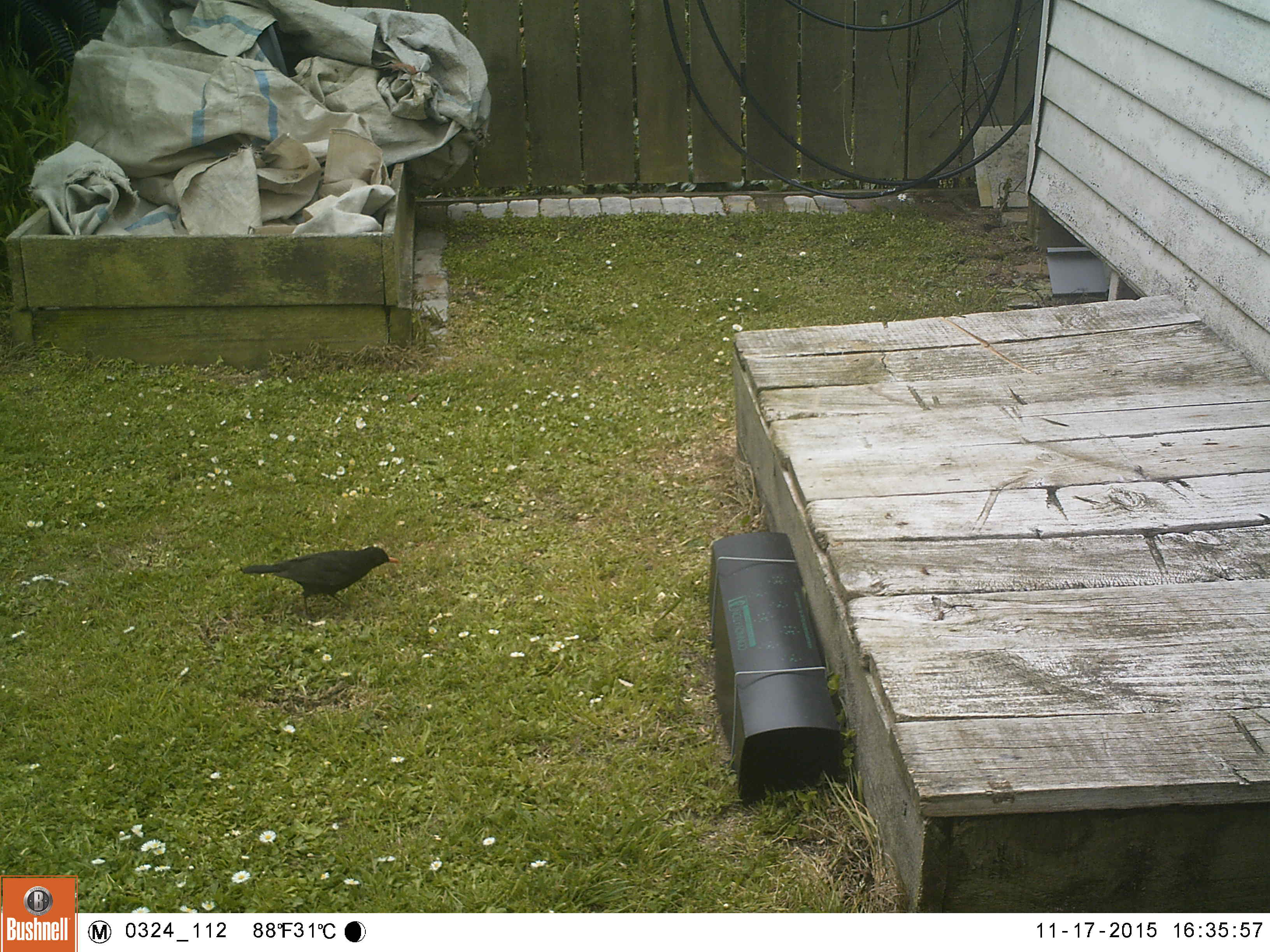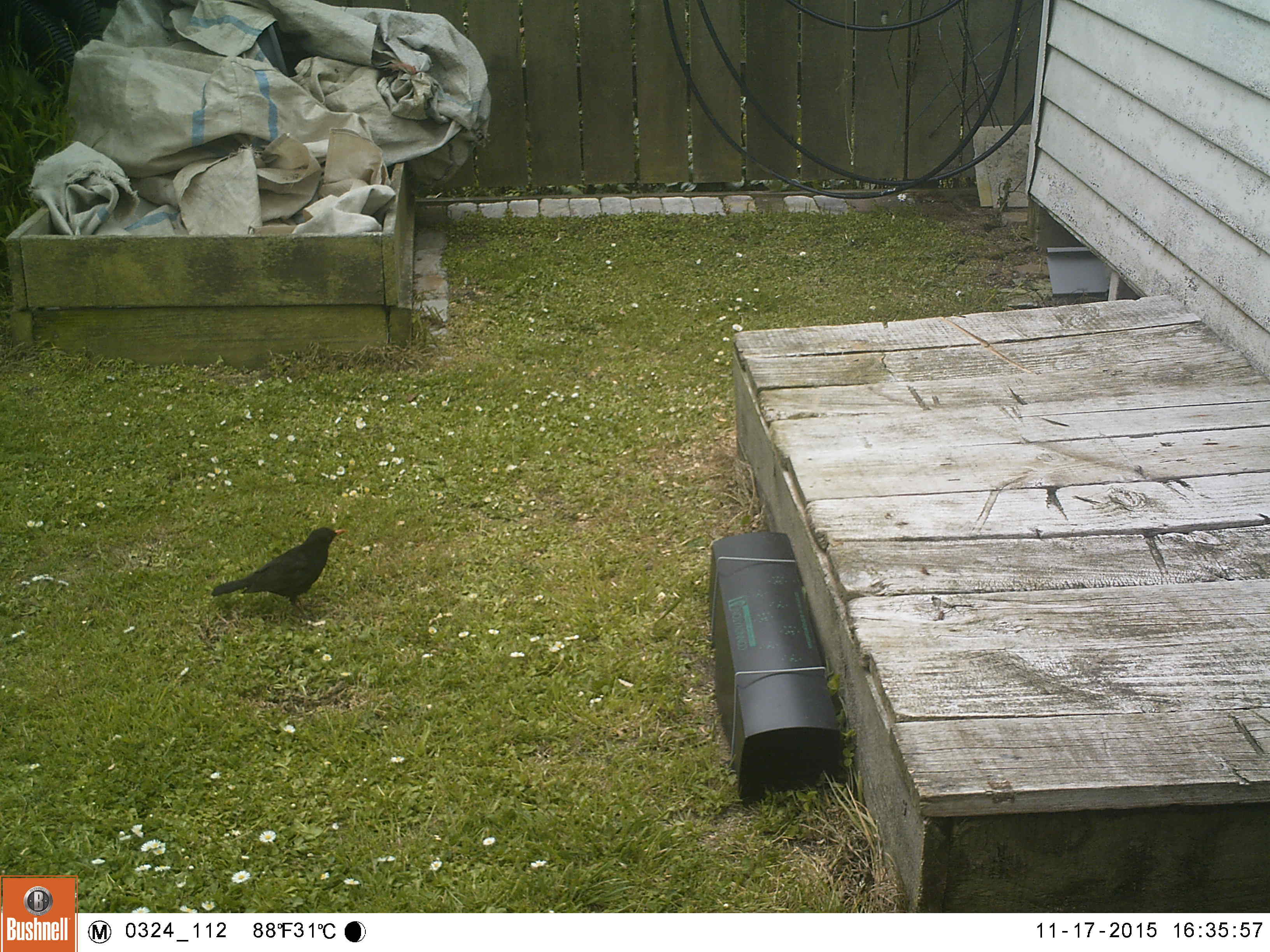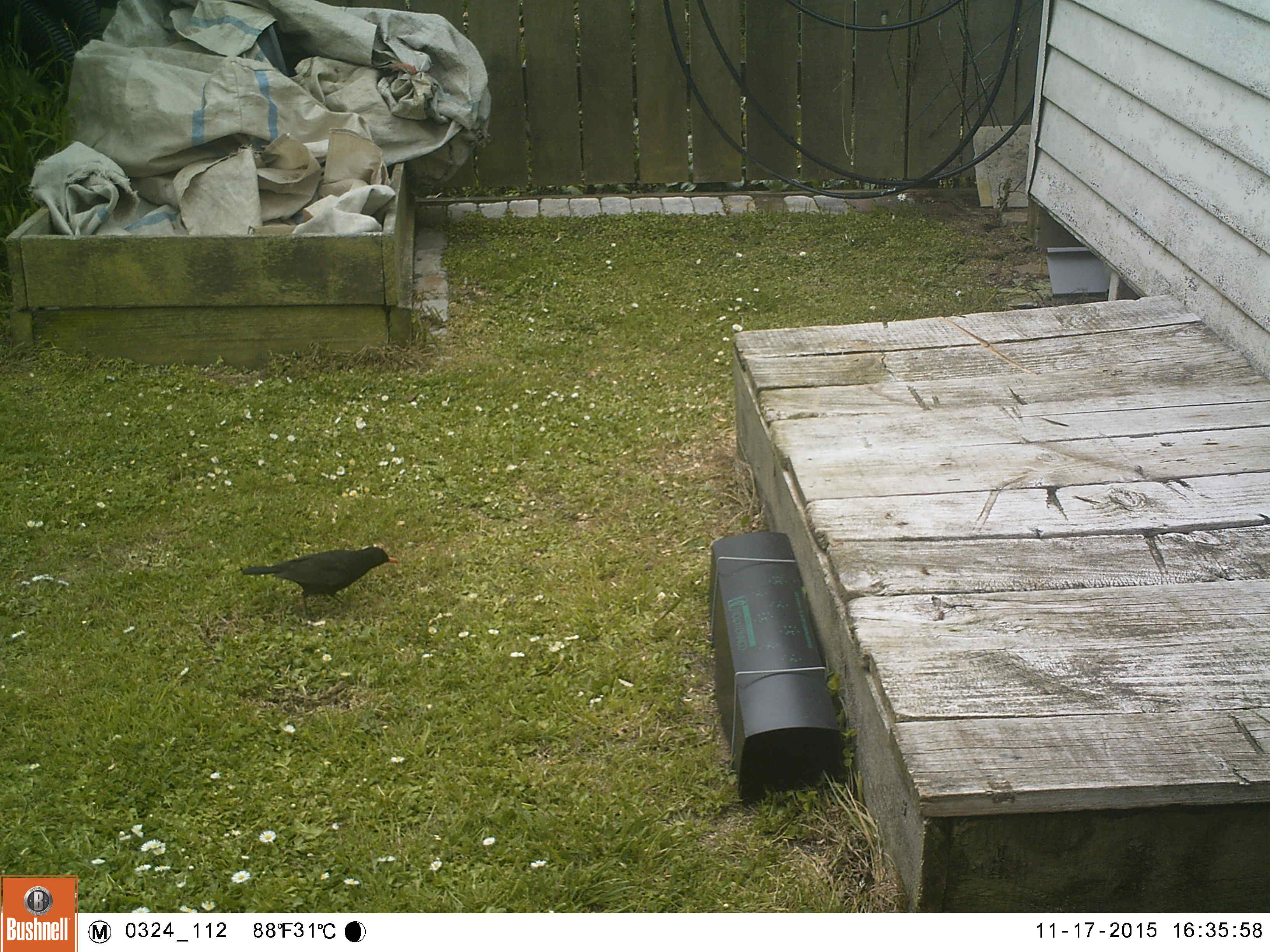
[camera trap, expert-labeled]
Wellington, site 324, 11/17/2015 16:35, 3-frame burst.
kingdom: Animalia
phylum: Chordata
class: Aves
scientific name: Aves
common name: bird